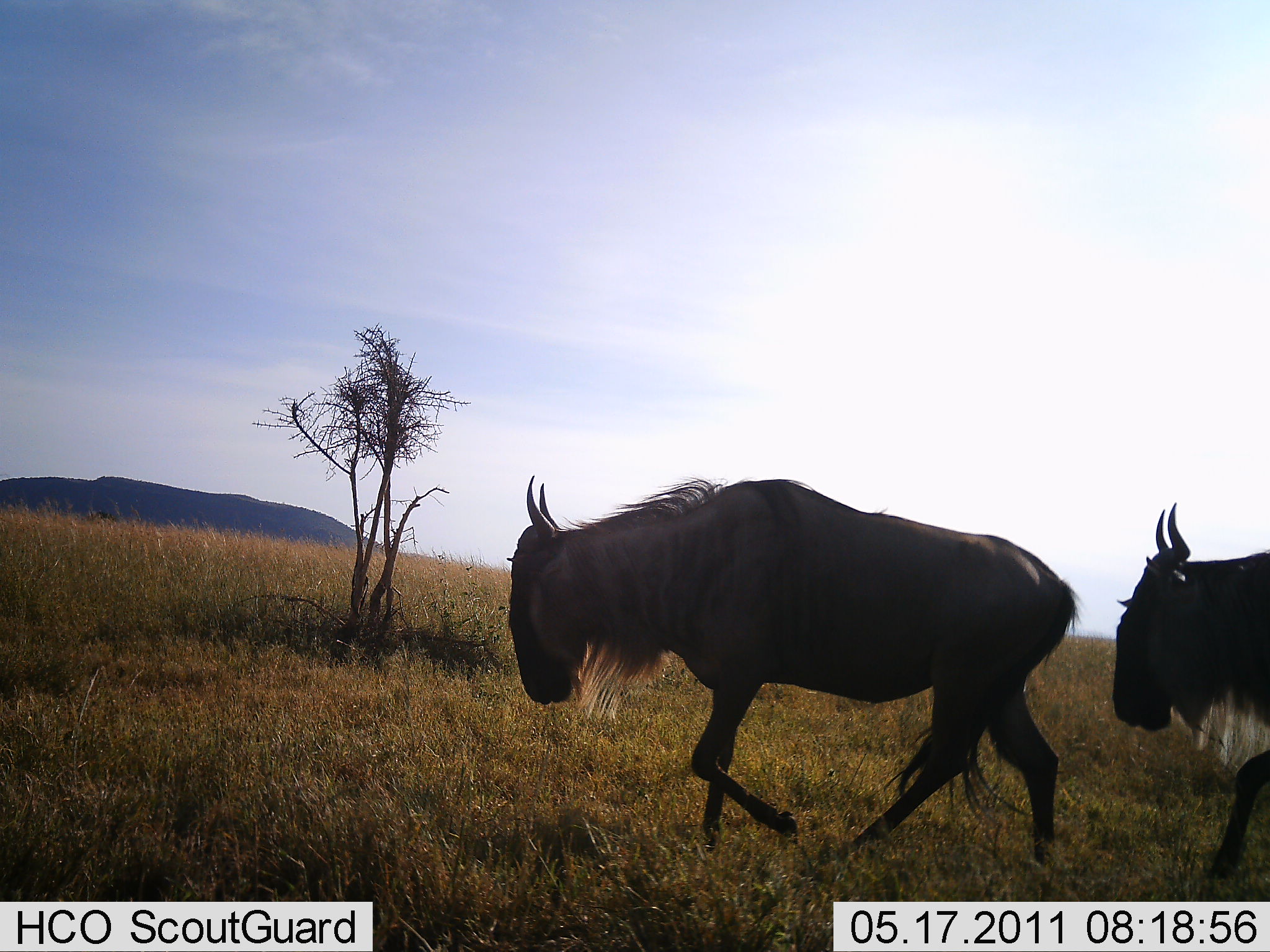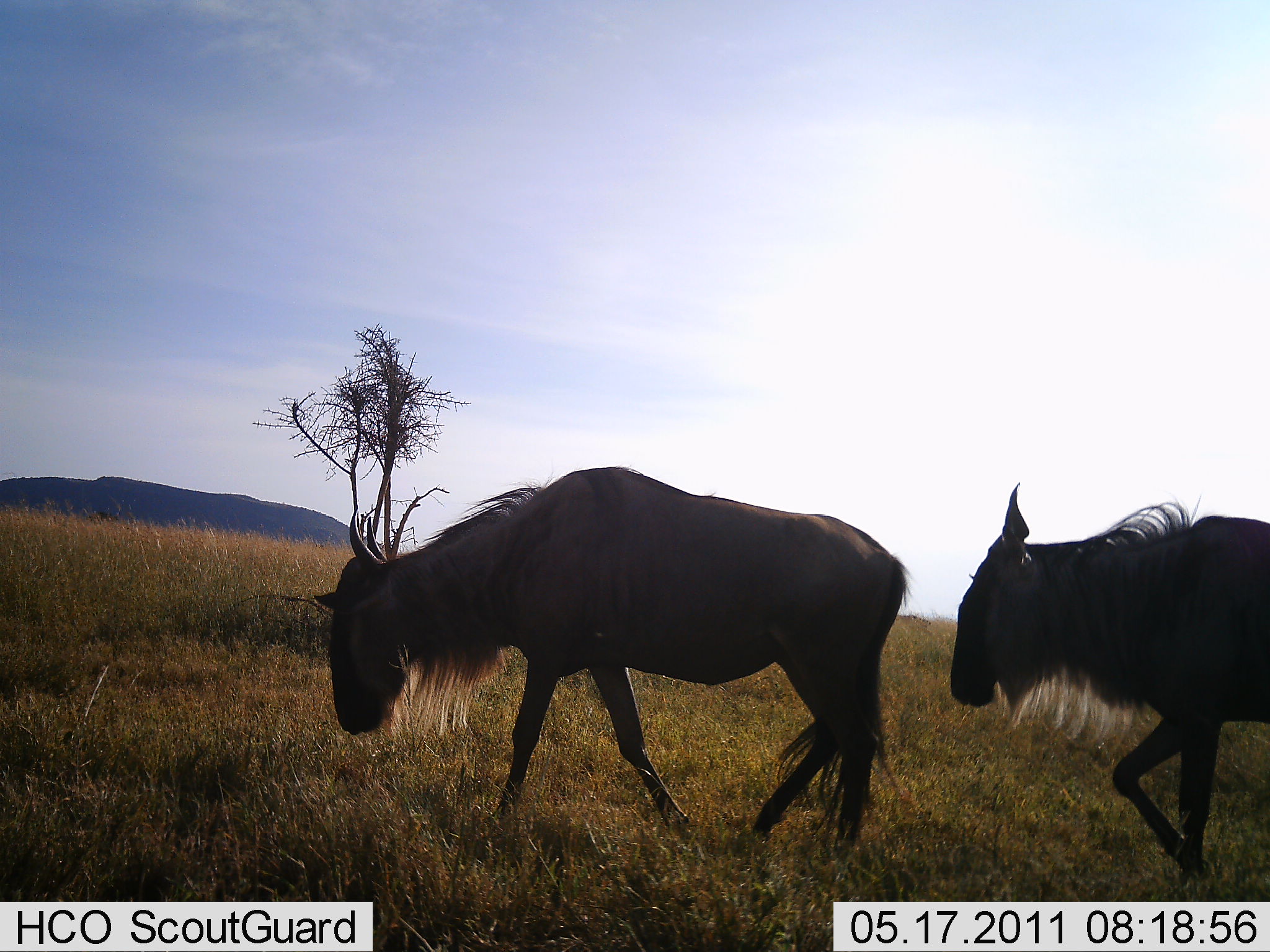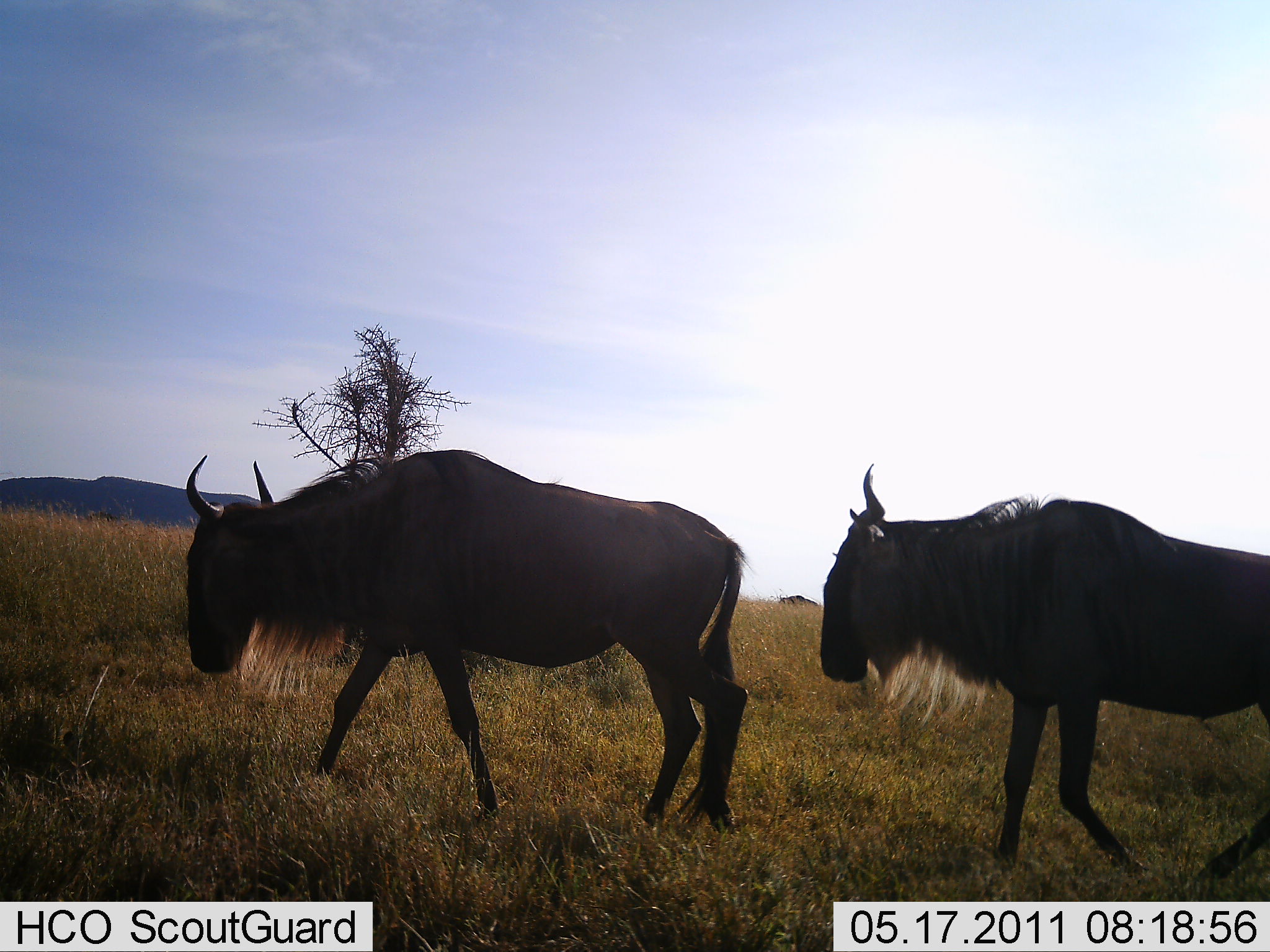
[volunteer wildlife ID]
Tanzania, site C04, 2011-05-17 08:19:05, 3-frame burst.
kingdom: Animalia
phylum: Chordata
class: Mammalia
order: Artiodactyla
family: Bovidae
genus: Connochaetes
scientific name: Connochaetes taurinus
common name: blue wildebeest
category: wildebeest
Wildebeest (blue wildebeest) (Connochaetes taurinus), count 2. Behavior (volunteer vote fractions): standing 18%, resting 0%, moving 91%, interacting 0%. Young present (vote fraction): 0%. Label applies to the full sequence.